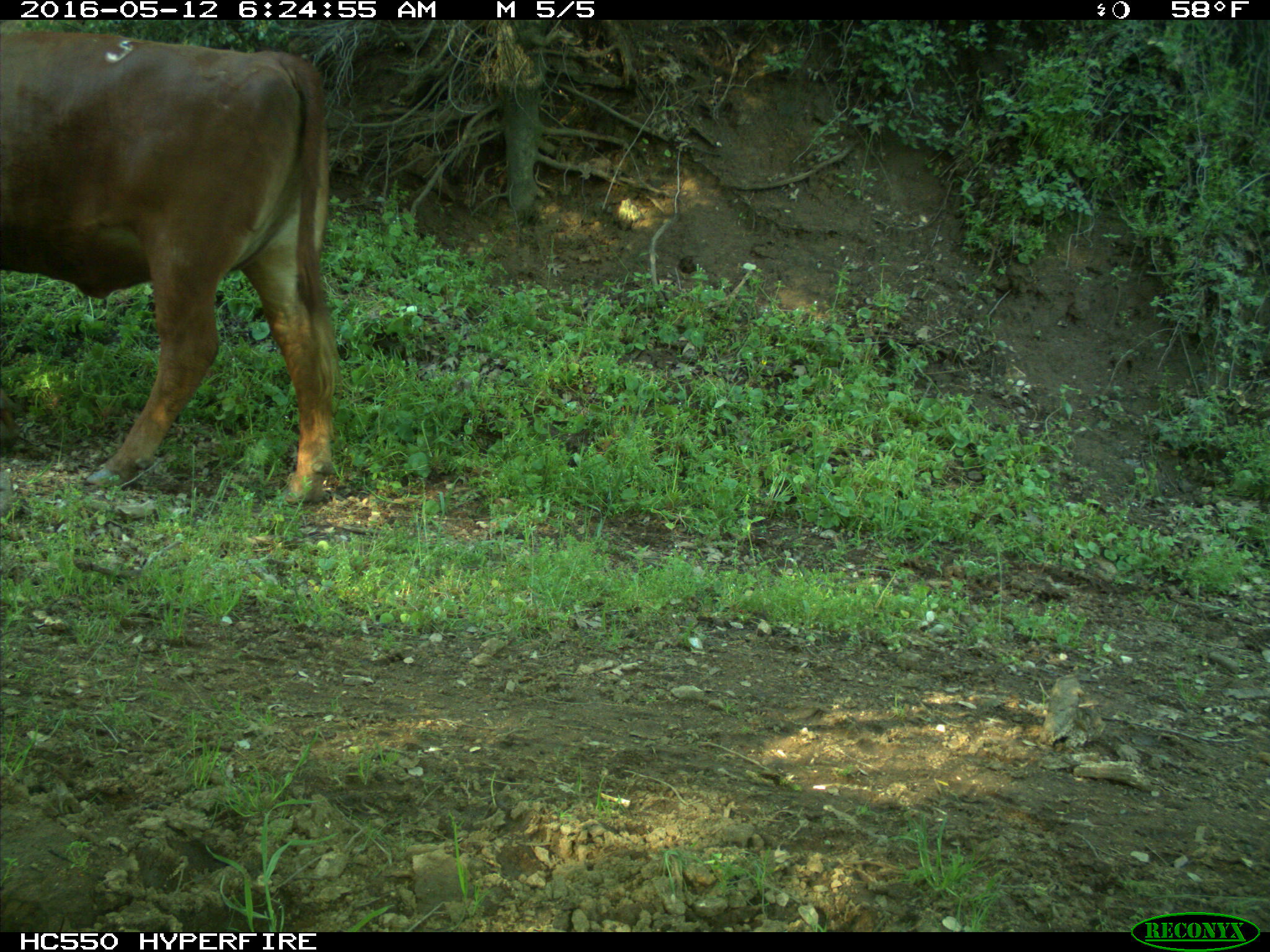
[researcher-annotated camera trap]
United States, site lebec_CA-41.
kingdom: Animalia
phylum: Chordata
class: Mammalia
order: Artiodactyla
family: Bovidae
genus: Bos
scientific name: Bos taurus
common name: domestic cow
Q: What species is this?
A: Bos taurus (domestic cow).